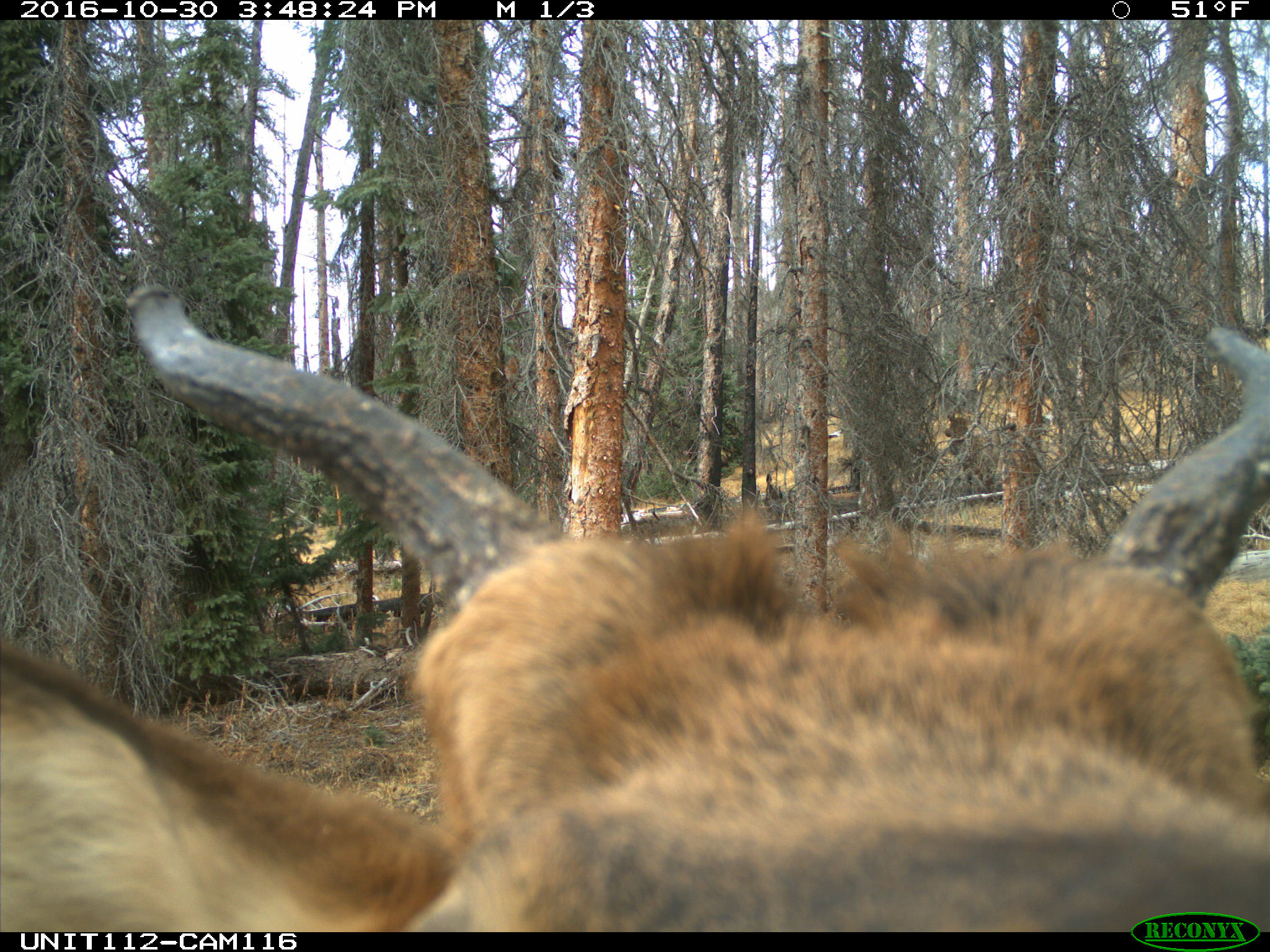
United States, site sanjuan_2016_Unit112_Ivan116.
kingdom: Animalia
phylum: Chordata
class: Mammalia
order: Artiodactyla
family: Cervidae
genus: Cervus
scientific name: Cervus elaphus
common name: red deer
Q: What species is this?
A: Cervus elaphus (red deer).